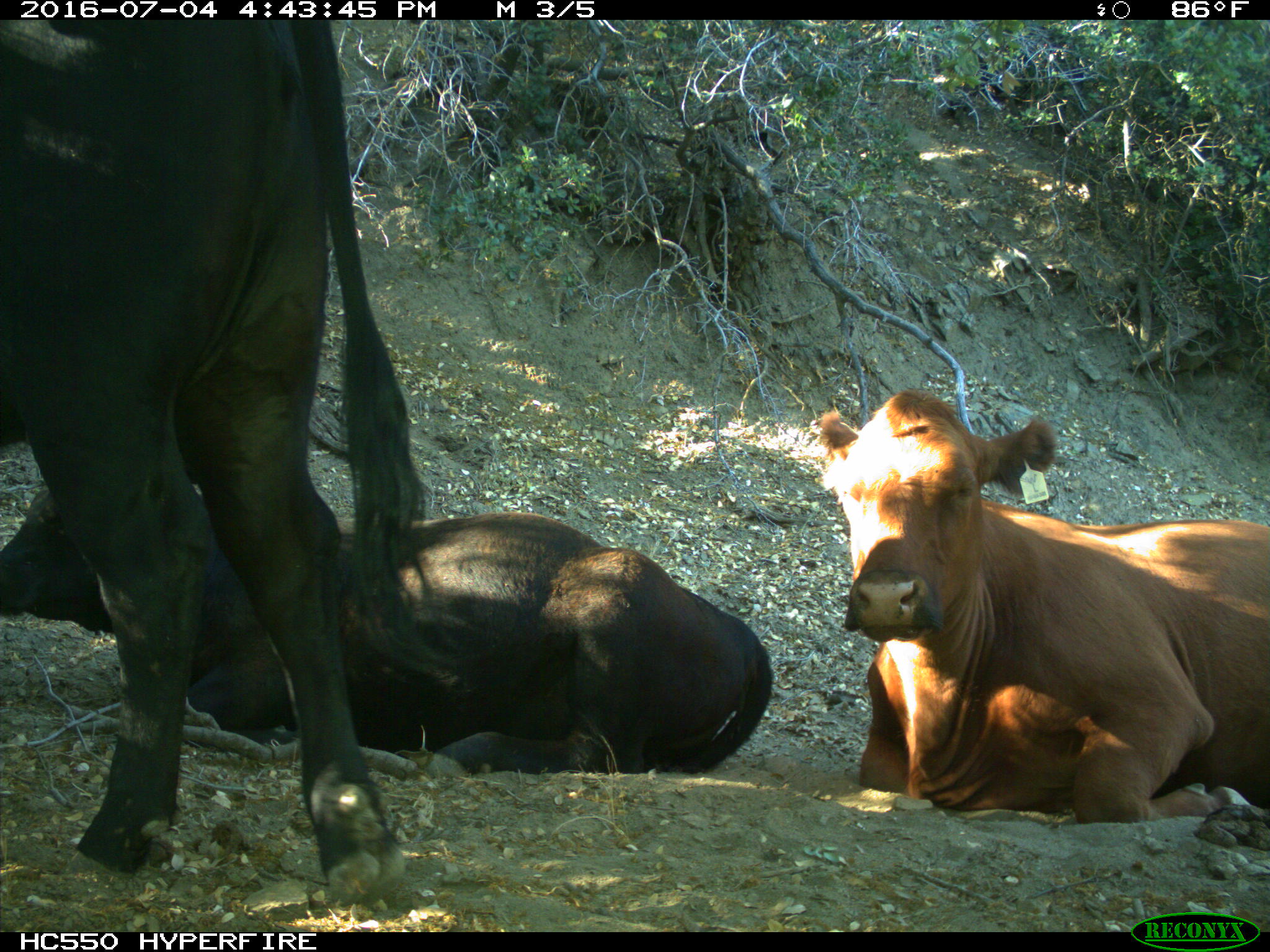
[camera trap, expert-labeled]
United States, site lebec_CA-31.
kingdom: Animalia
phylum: Chordata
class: Mammalia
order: Artiodactyla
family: Bovidae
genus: Bos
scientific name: Bos taurus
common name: domestic cow